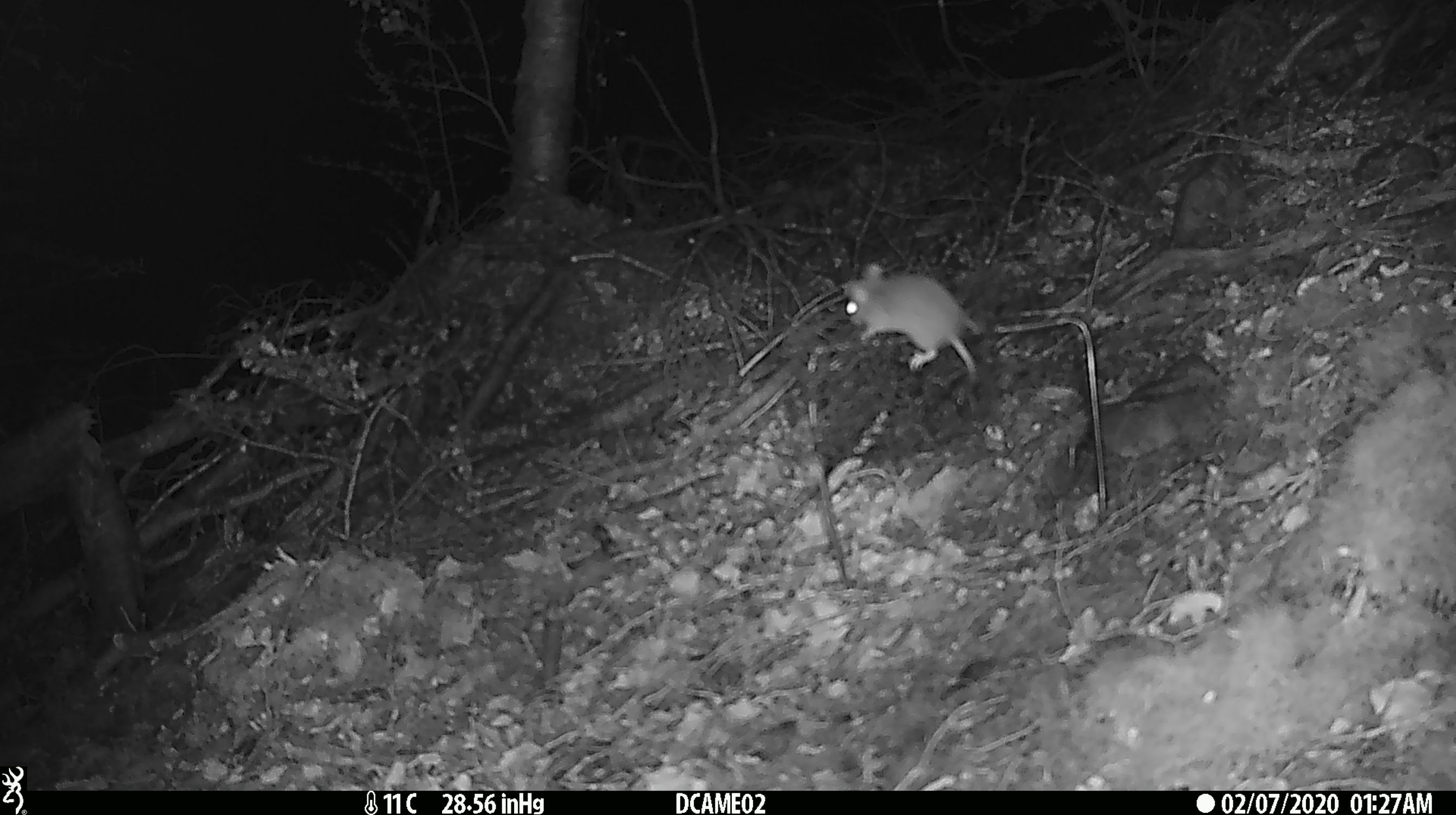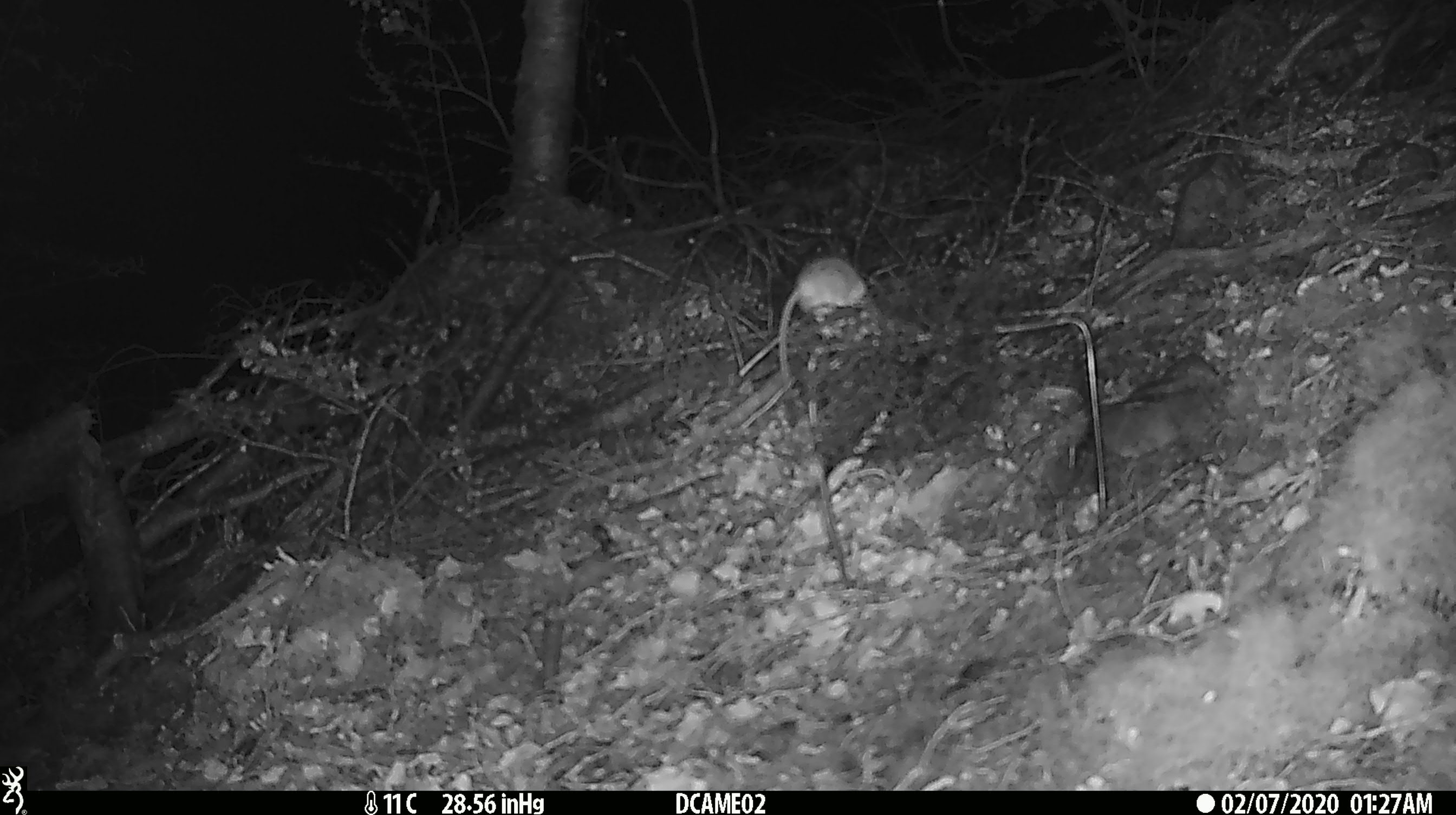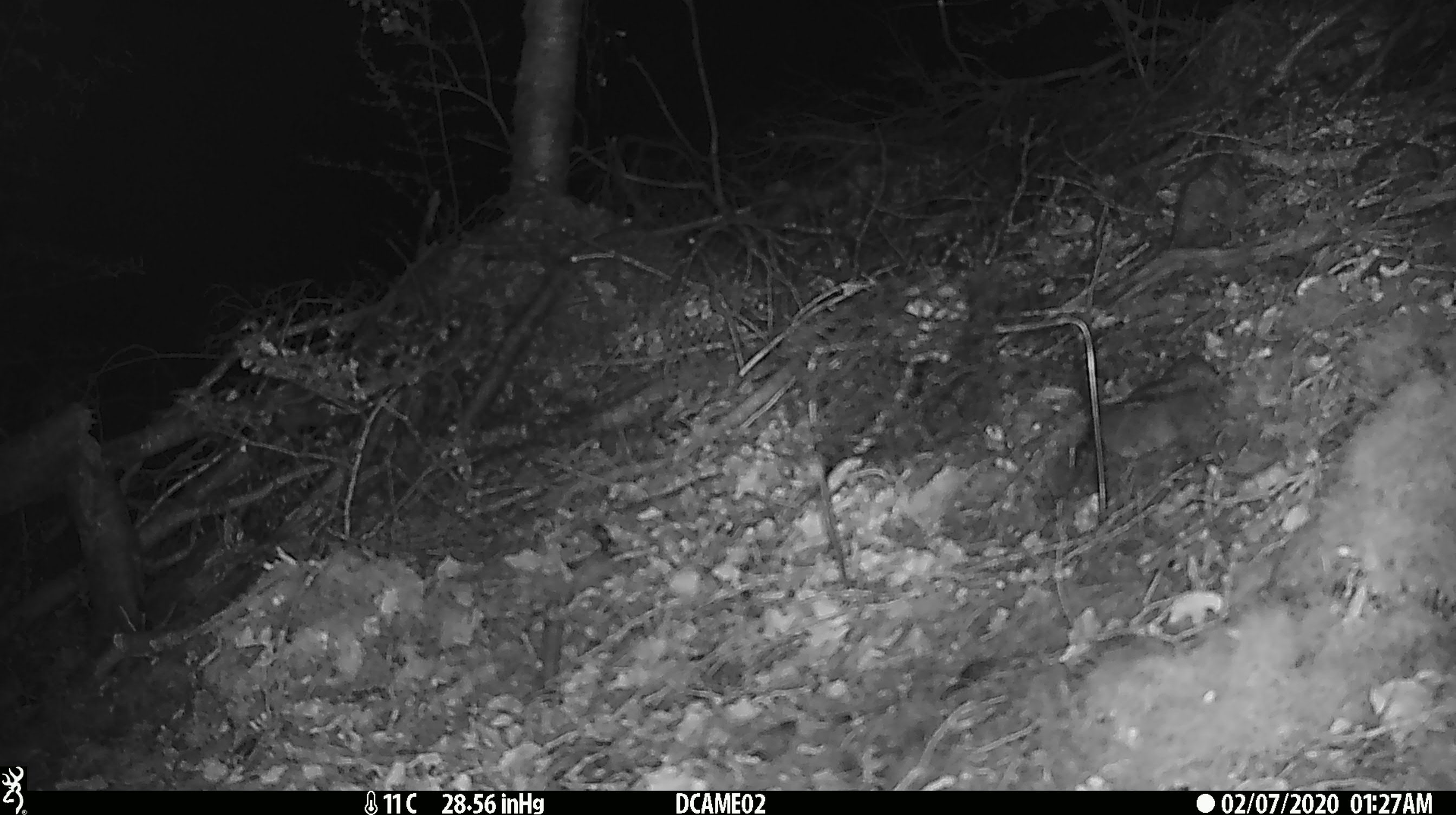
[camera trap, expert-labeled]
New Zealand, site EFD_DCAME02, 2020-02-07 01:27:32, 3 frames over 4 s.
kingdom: Animalia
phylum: Chordata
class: Mammalia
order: Rodentia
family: Muridae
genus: Mus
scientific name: Mus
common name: mouse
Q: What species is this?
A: Mouse (Mus).